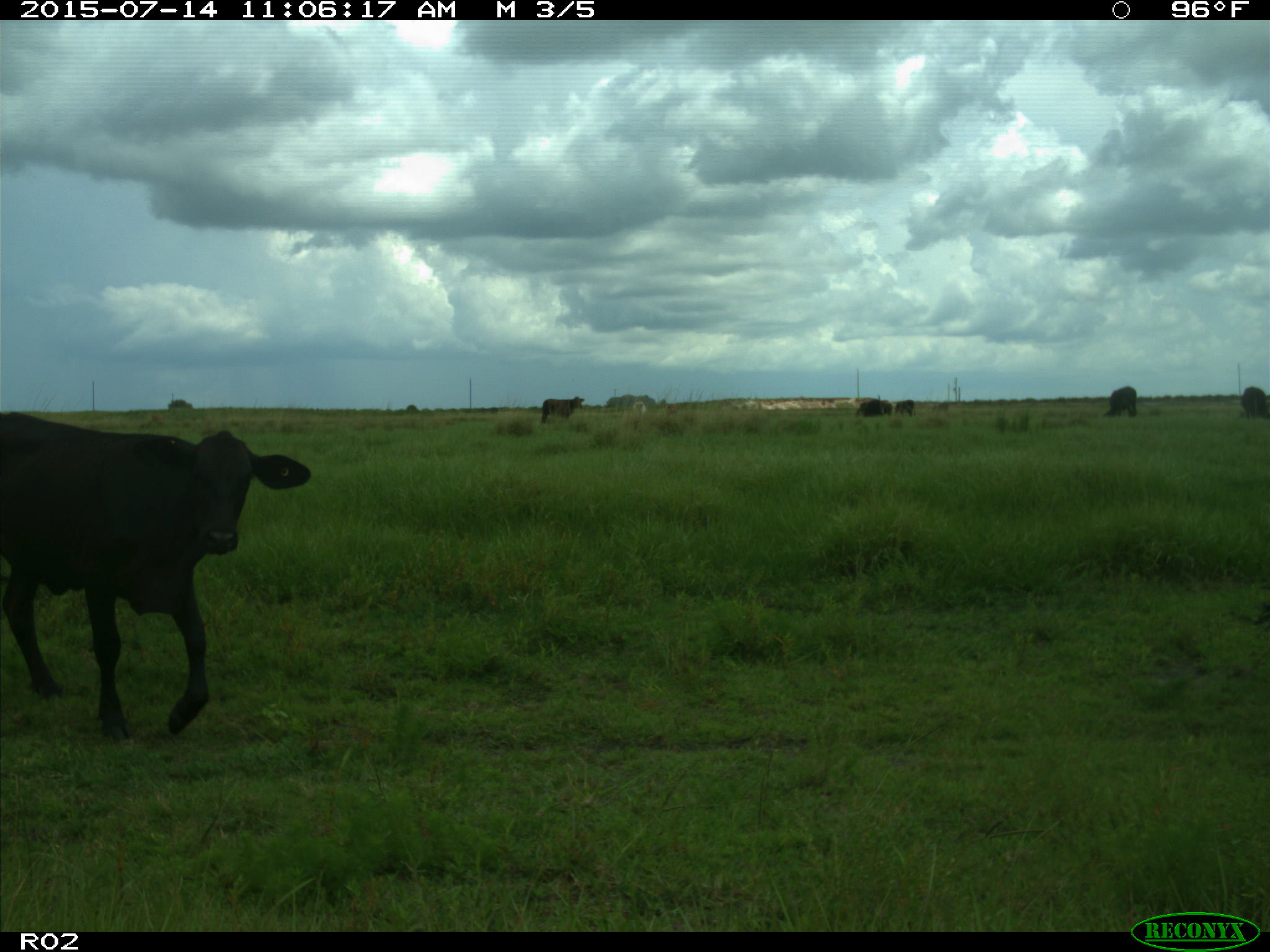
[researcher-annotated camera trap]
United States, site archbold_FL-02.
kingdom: Animalia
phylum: Chordata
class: Mammalia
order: Artiodactyla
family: Bovidae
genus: Bos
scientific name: Bos taurus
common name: domestic cow